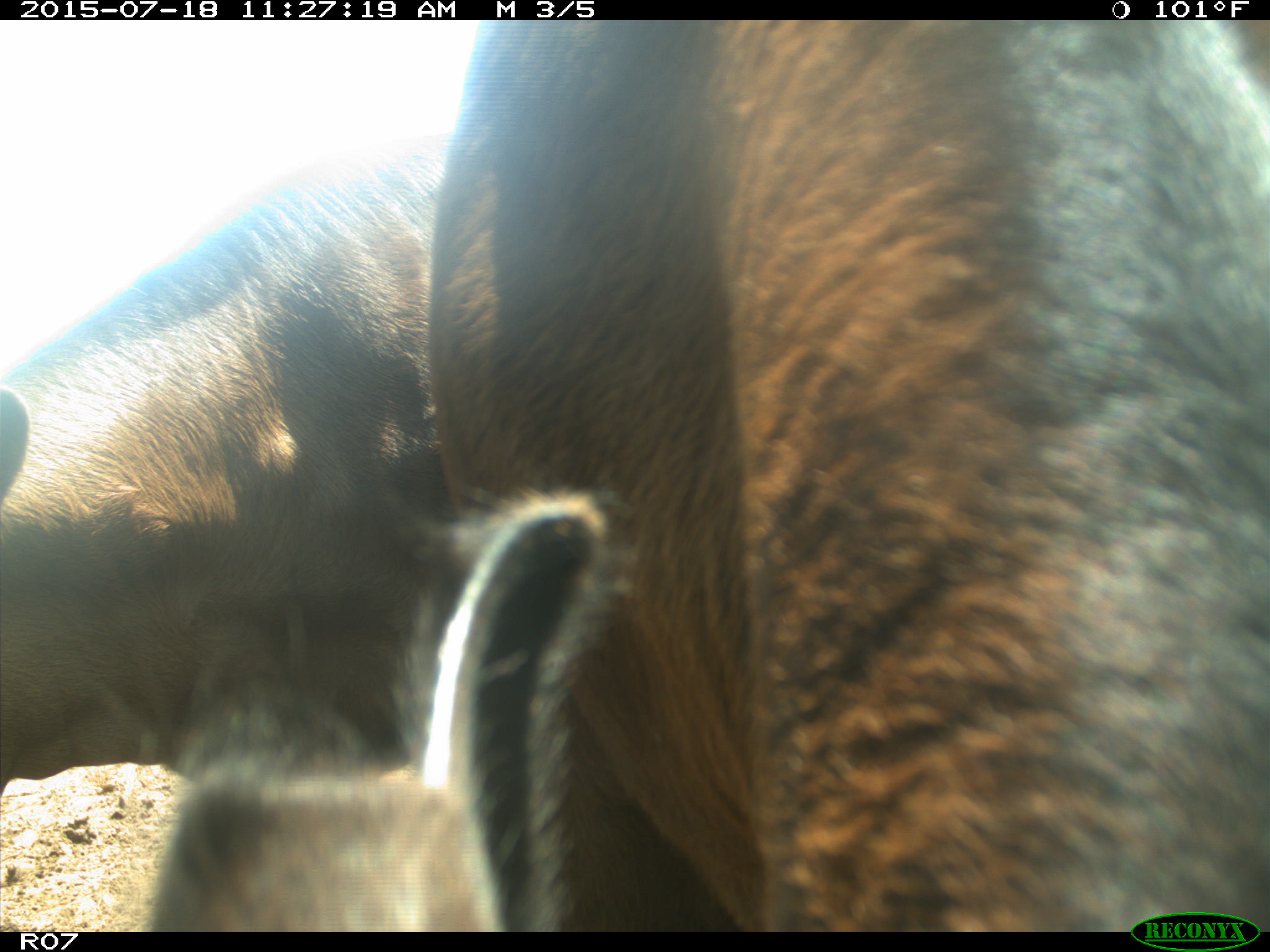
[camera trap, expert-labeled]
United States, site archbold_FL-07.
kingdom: Animalia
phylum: Chordata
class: Mammalia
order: Artiodactyla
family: Bovidae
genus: Bos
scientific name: Bos taurus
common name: domestic cow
Bos taurus (domestic cow).